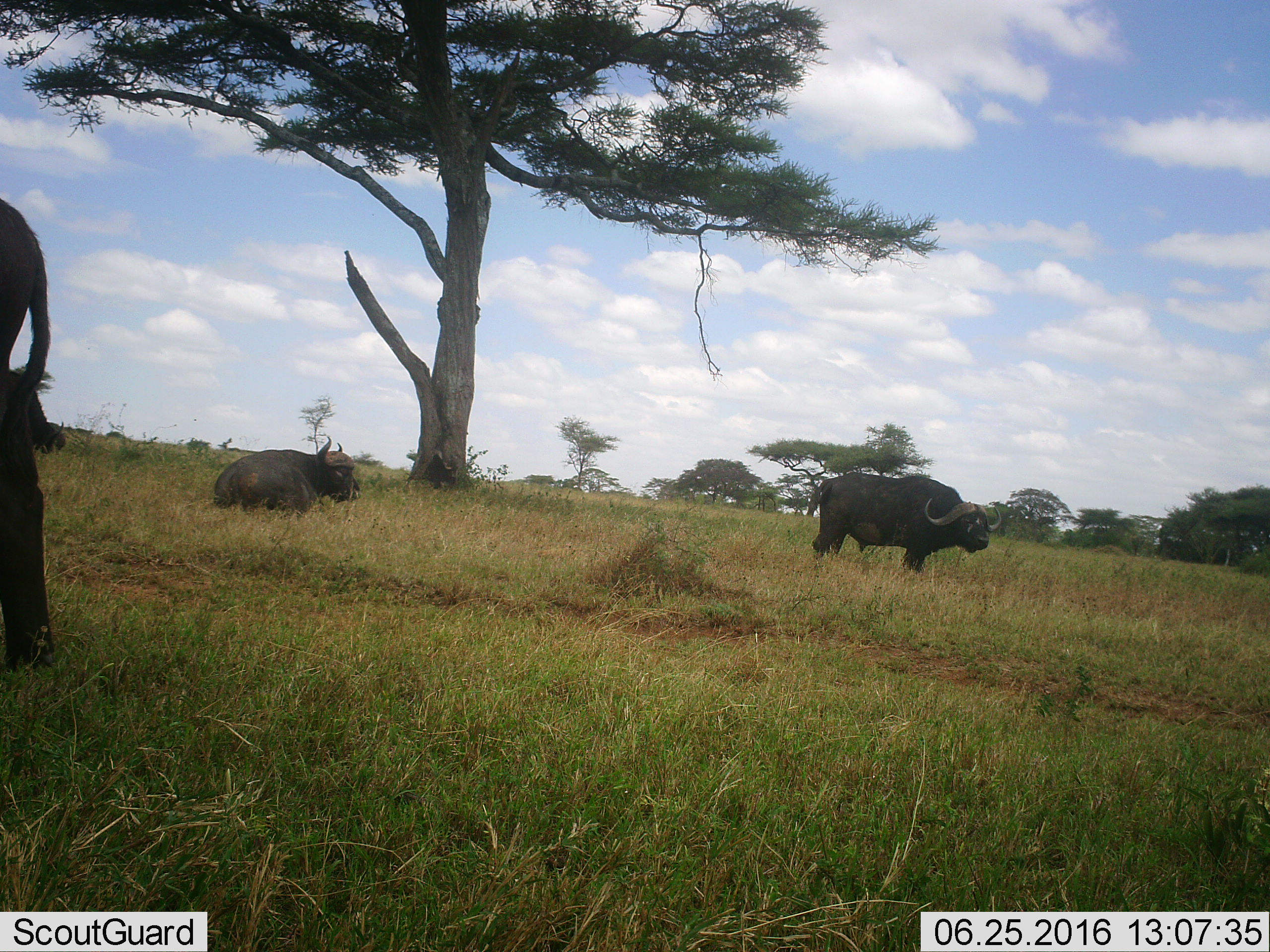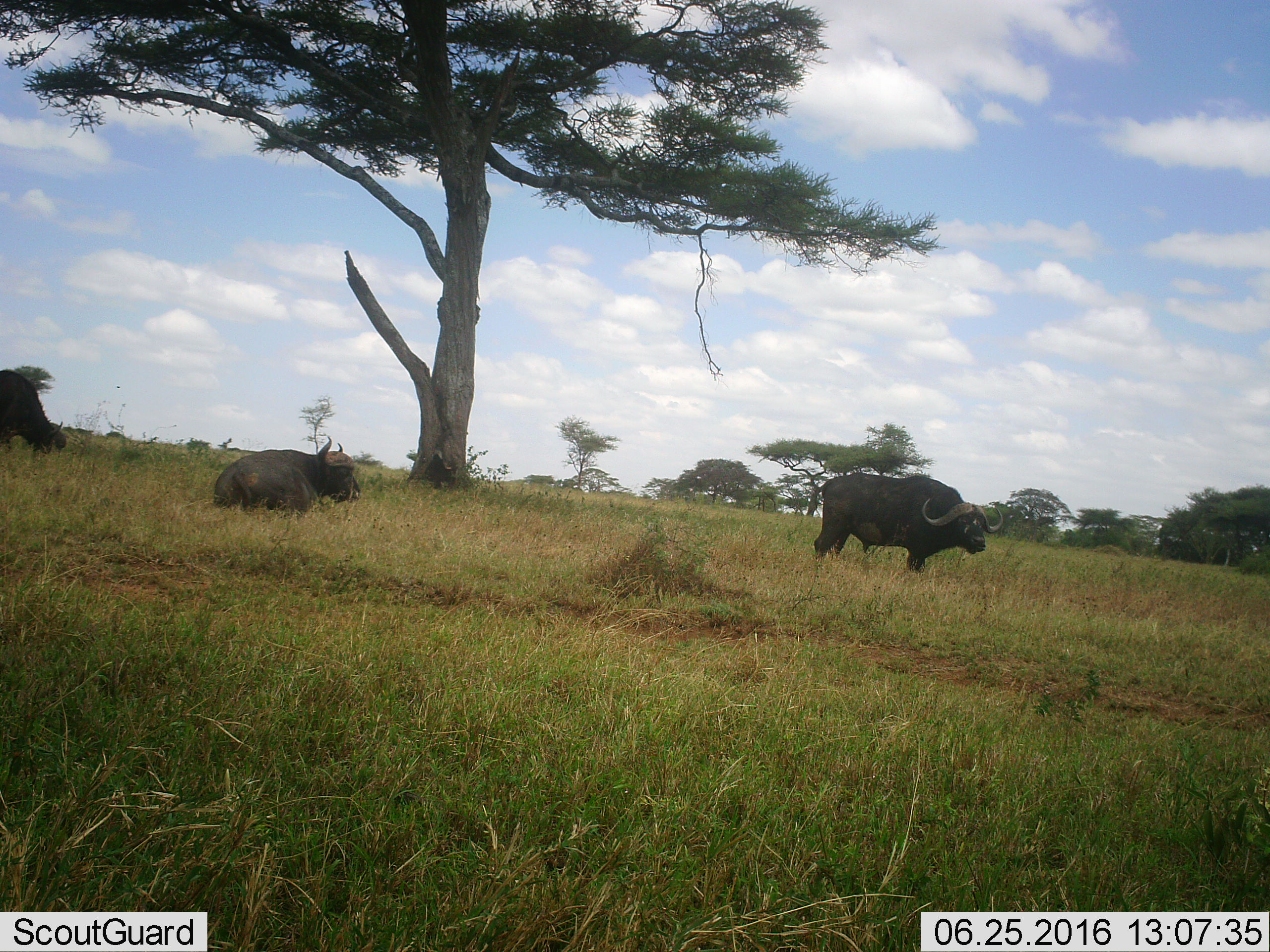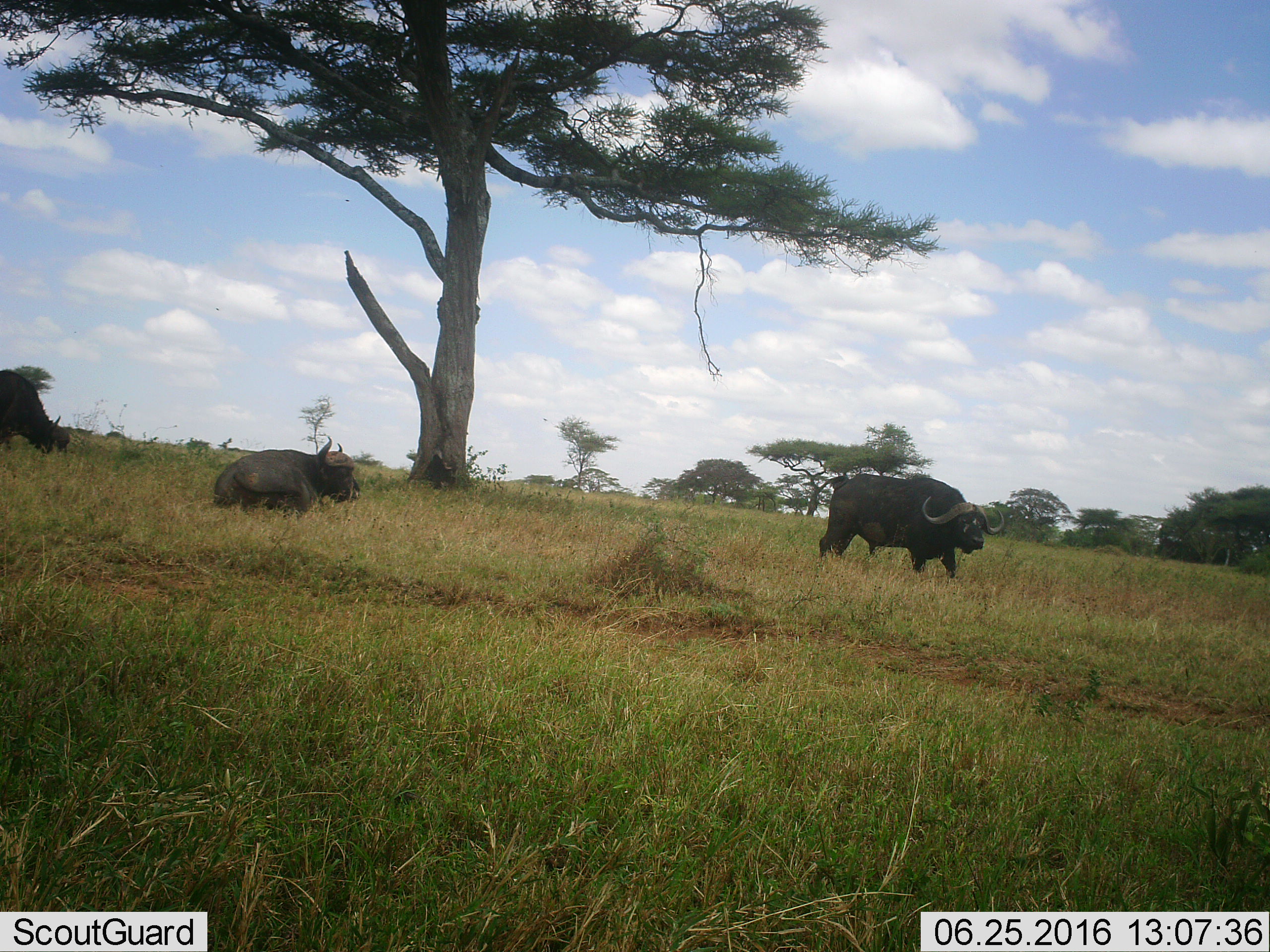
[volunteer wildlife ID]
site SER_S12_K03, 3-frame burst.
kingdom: Animalia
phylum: Chordata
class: Mammalia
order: Artiodactyla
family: Bovidae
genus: Syncerus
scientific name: Syncerus caffer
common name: african buffalo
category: buffalo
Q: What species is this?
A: Buffalo (african buffalo) (Syncerus caffer).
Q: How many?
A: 4.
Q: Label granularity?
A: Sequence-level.